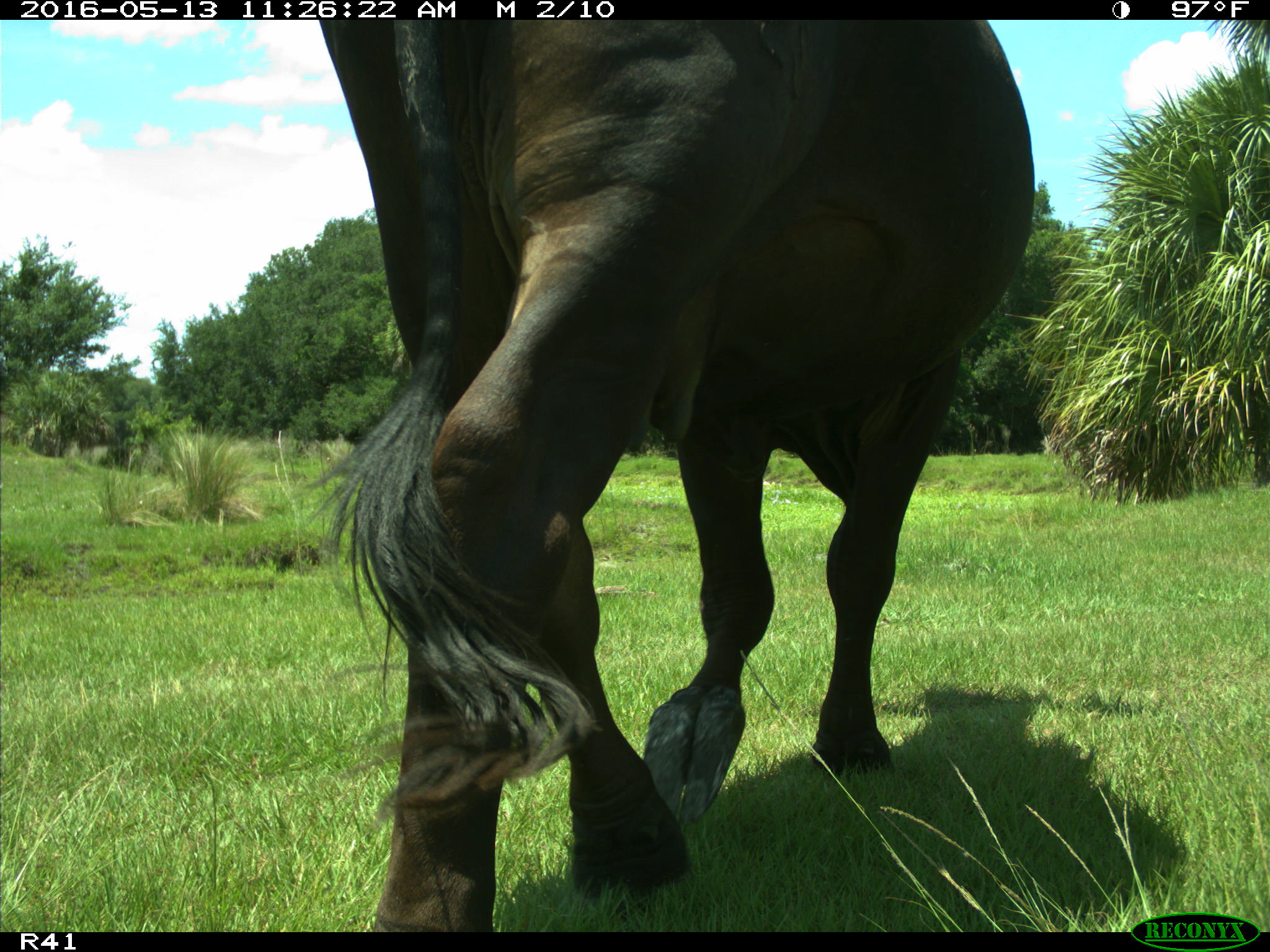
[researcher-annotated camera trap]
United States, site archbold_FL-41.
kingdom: Animalia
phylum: Chordata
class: Mammalia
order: Artiodactyla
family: Bovidae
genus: Bos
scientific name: Bos taurus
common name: domestic cow